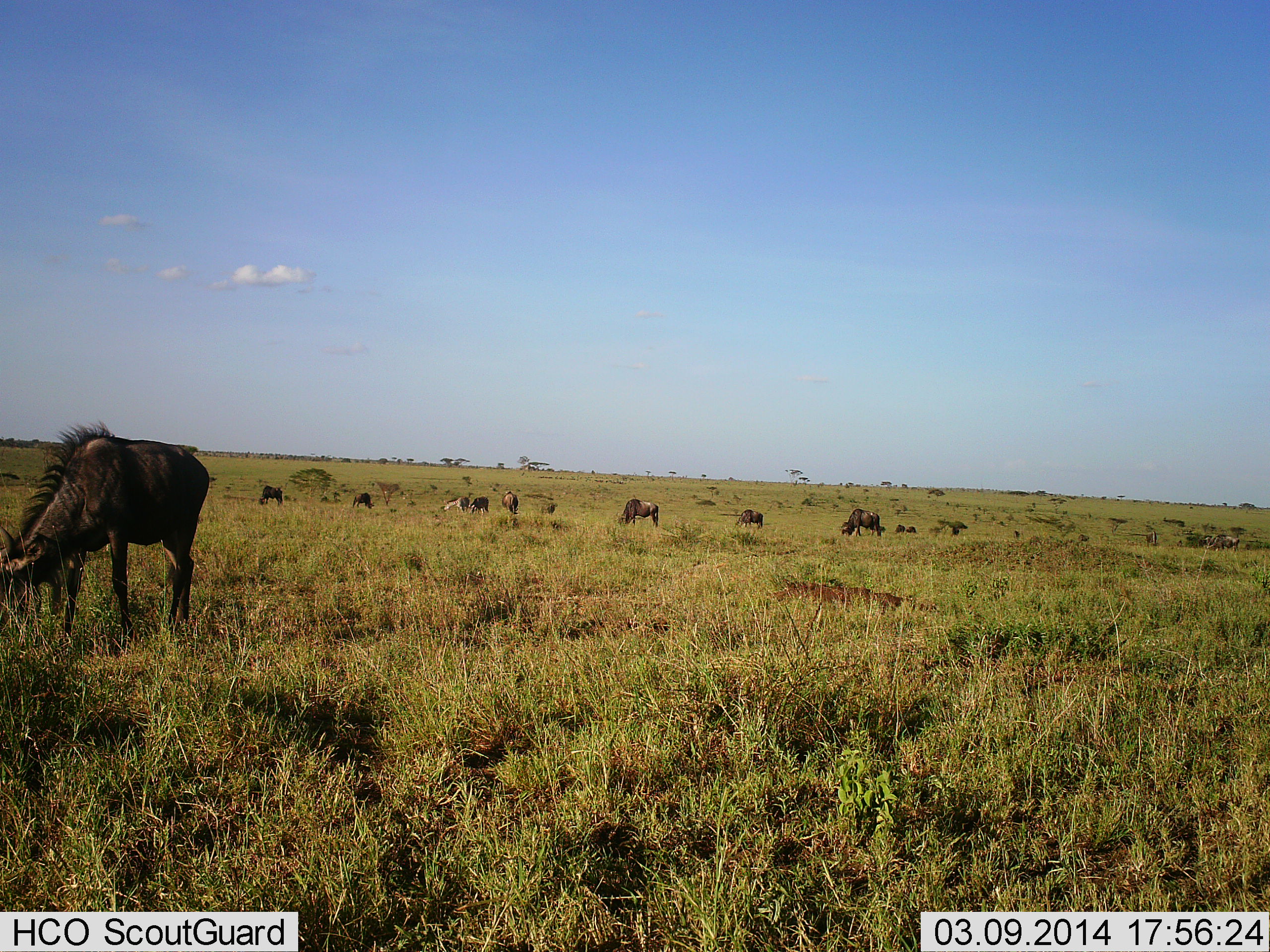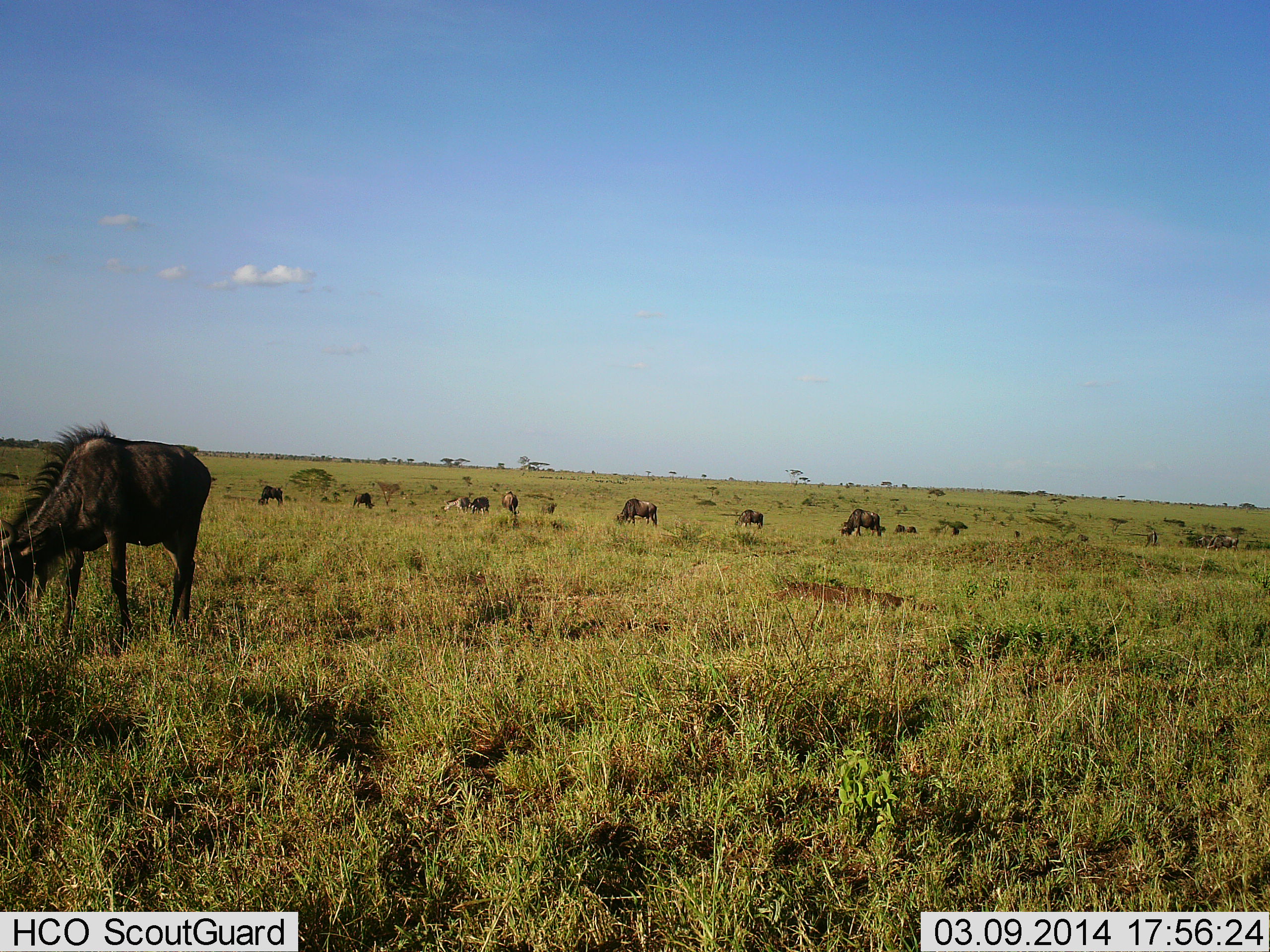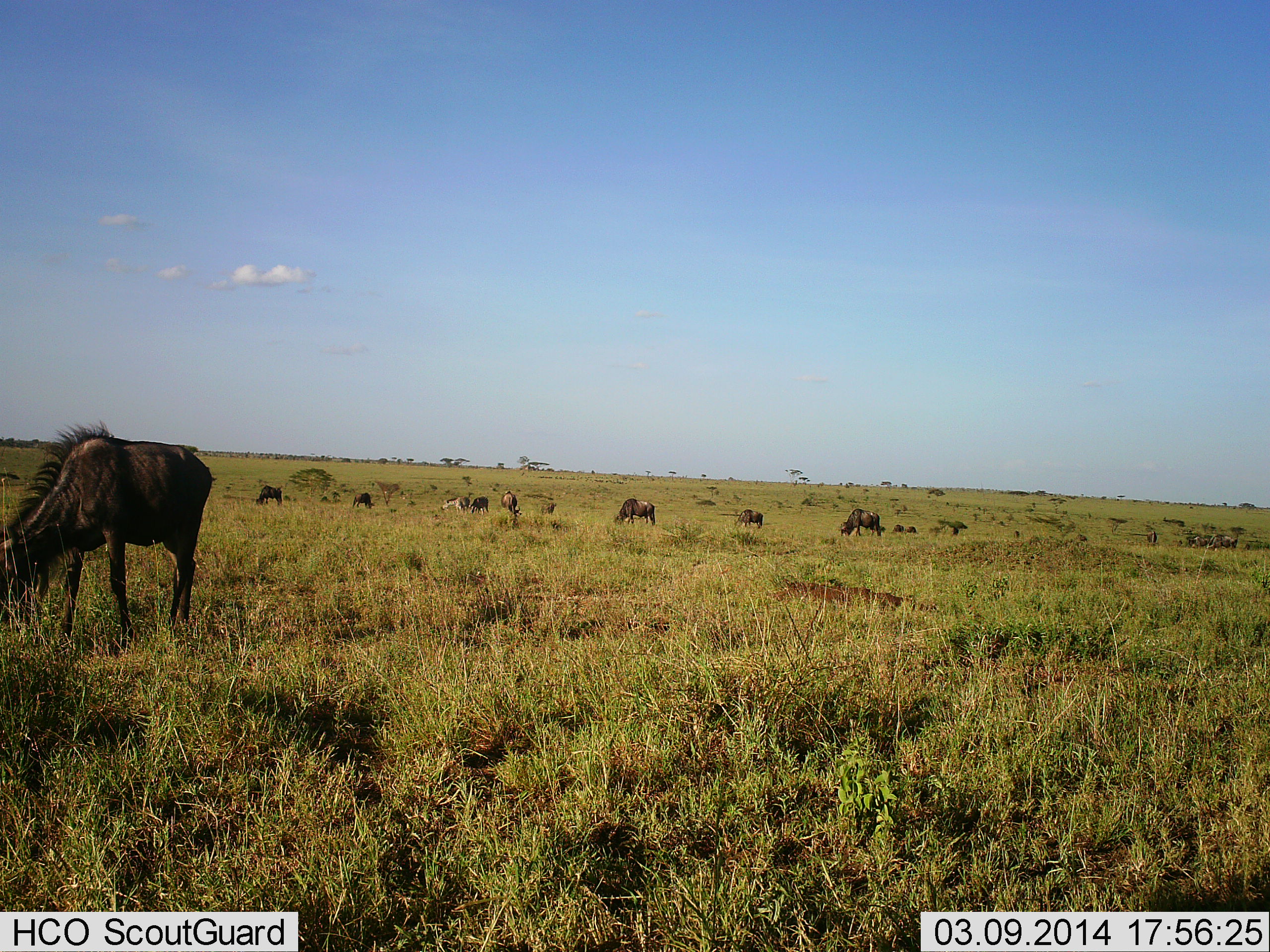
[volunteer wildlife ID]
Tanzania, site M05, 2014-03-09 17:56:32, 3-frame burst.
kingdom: Animalia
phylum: Chordata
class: Mammalia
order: Artiodactyla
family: Bovidae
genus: Connochaetes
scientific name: Connochaetes taurinus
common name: blue wildebeest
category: wildebeest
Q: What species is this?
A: Wildebeest (blue wildebeest) (Connochaetes taurinus).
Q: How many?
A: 11-50.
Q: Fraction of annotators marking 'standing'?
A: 60%.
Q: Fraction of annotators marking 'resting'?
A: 0%.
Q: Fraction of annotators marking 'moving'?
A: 0%.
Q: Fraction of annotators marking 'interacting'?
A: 0%.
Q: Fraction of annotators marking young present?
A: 0%.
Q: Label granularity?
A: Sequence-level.